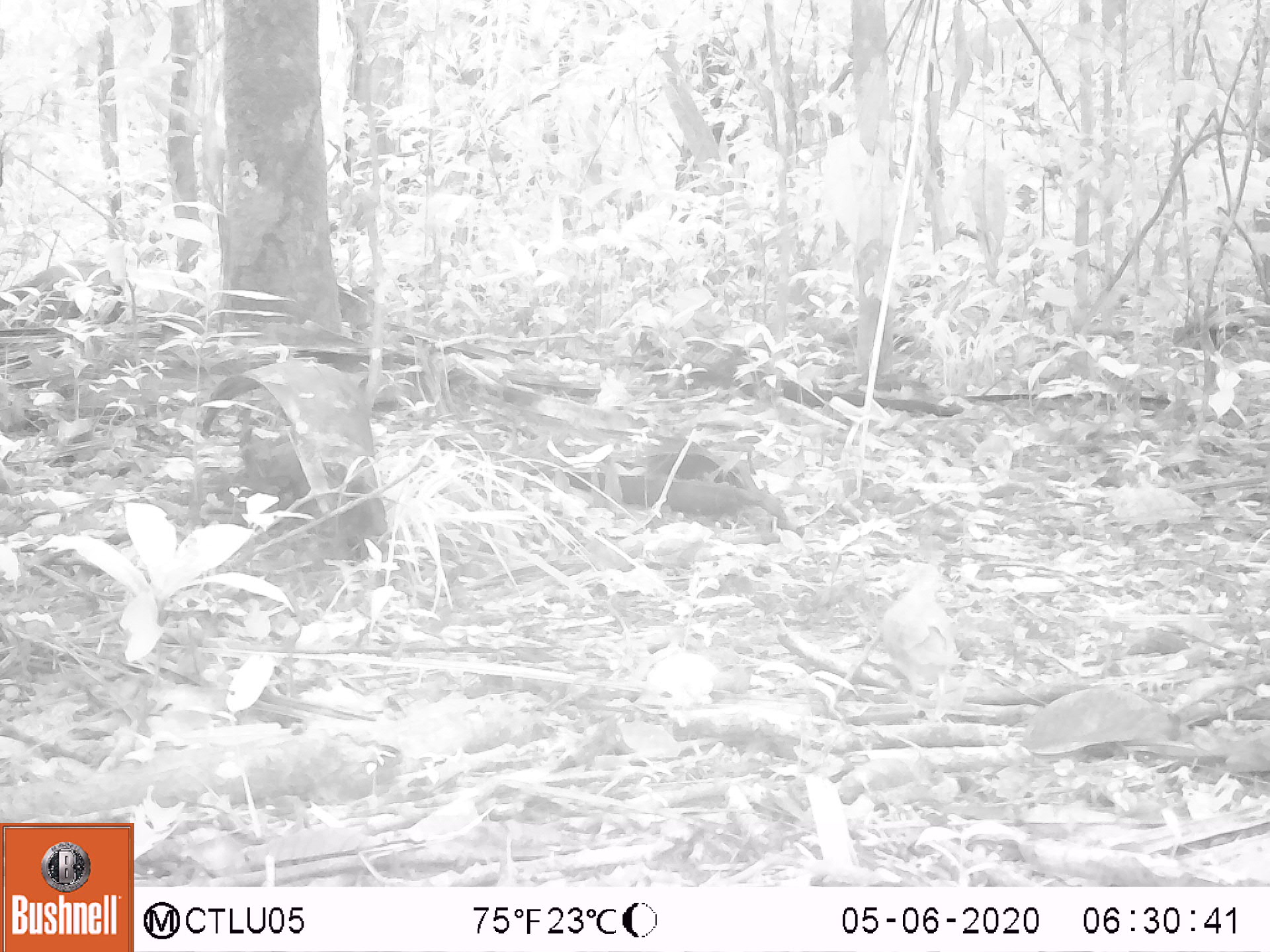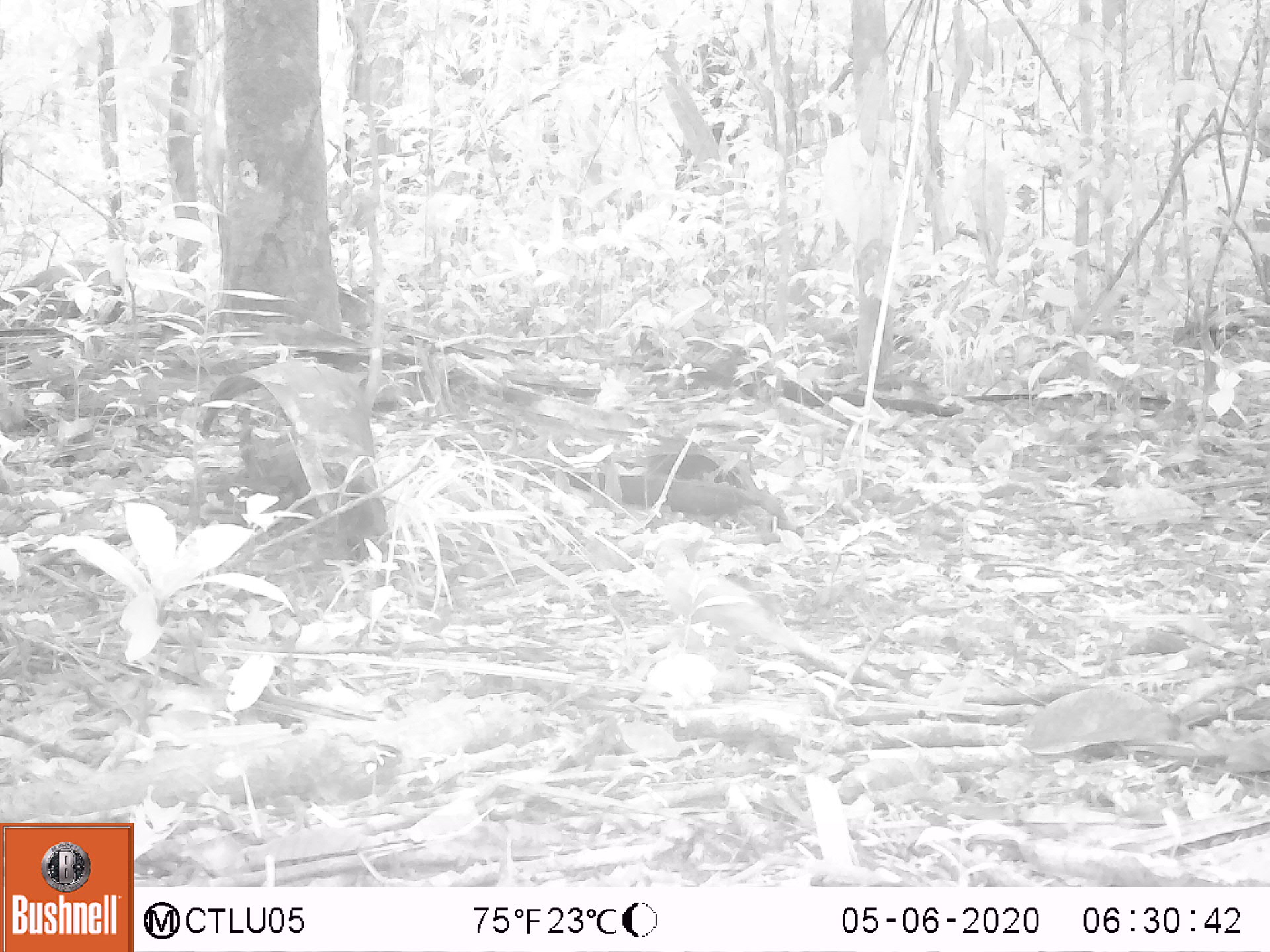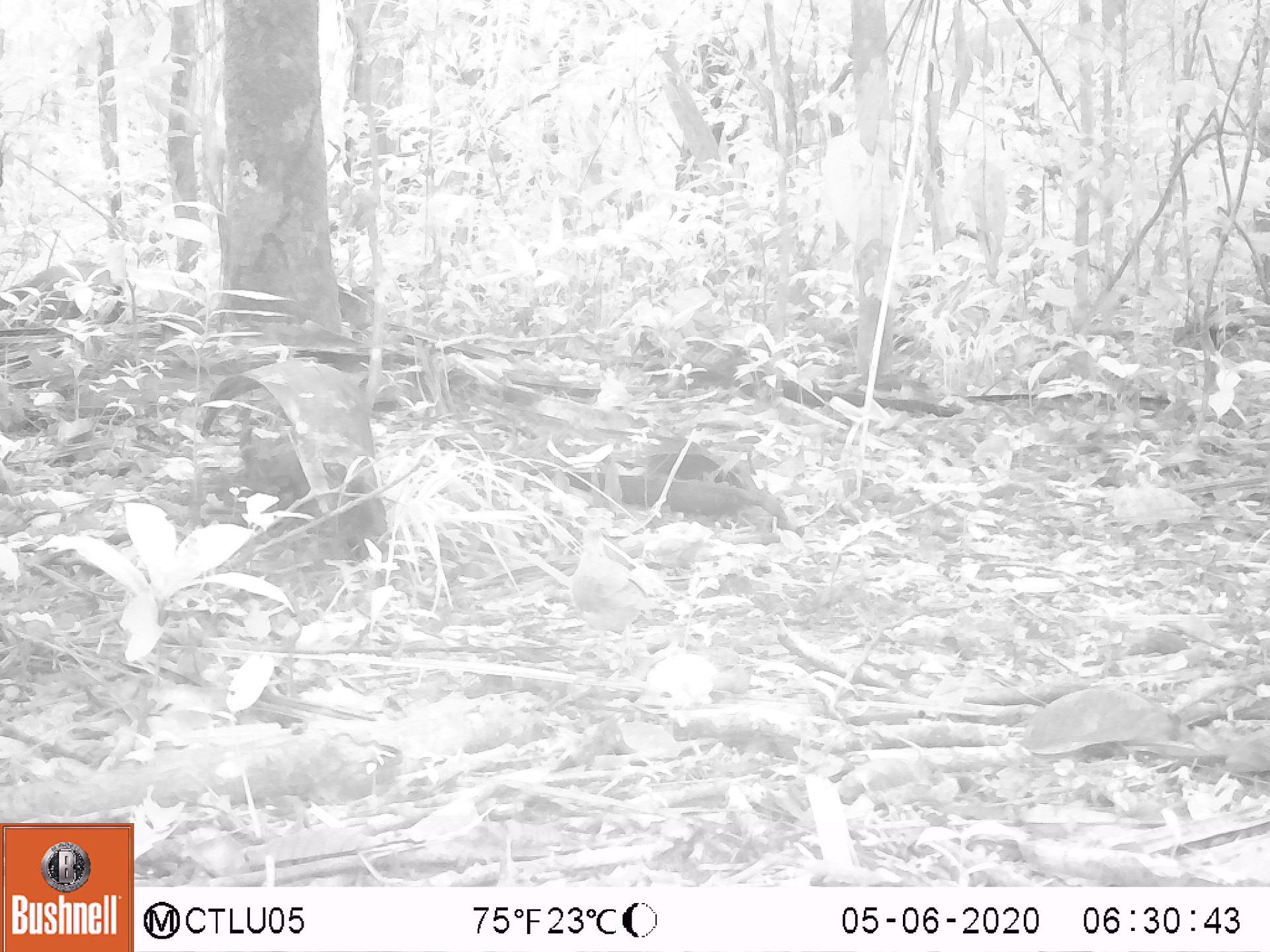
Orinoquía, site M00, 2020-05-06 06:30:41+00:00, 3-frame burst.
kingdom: Animalia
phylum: Chordata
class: Aves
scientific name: Aves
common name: bird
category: unknown bird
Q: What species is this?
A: Unknown bird (bird) (Aves).